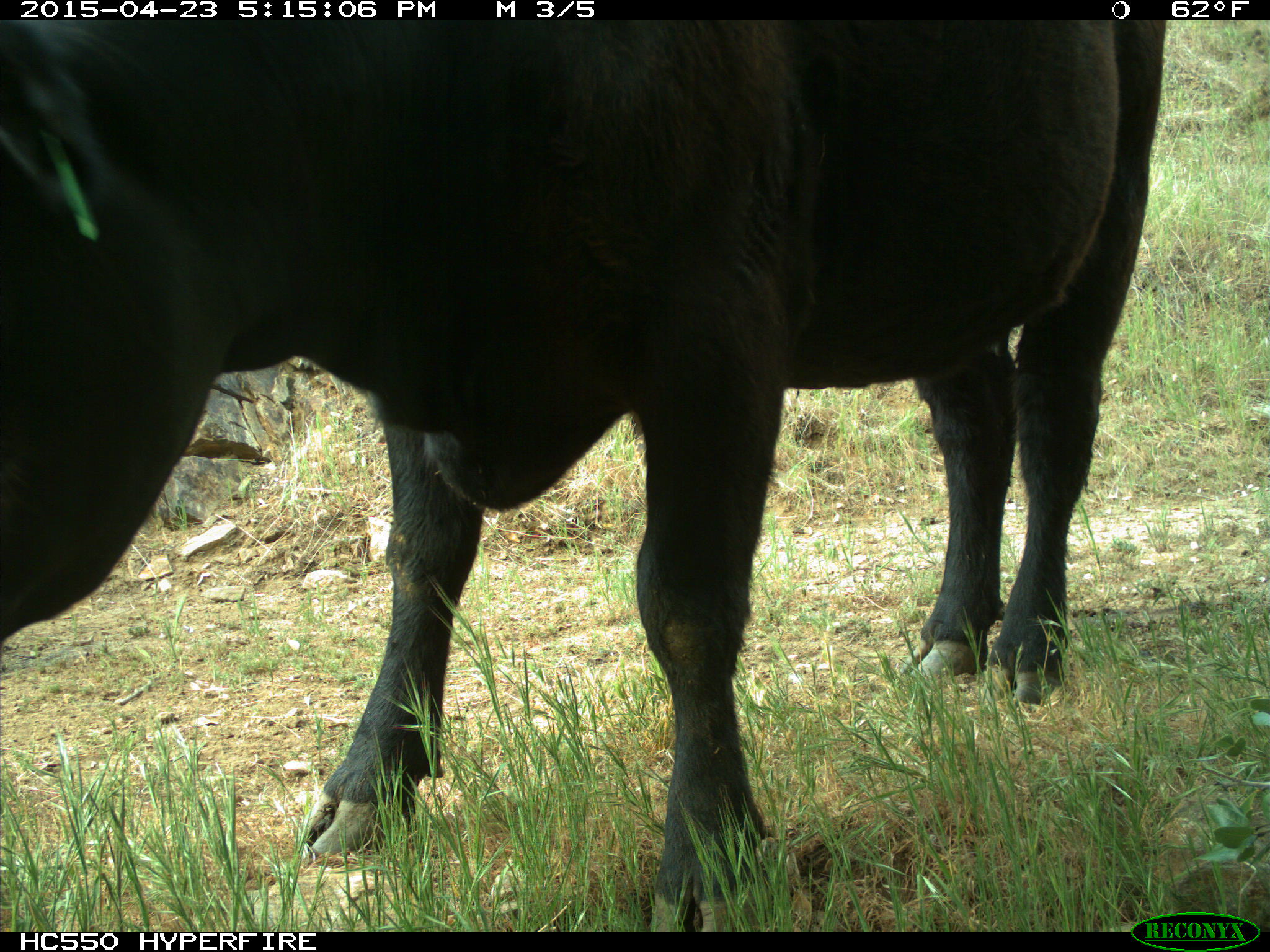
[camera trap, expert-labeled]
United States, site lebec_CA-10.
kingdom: Animalia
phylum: Chordata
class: Mammalia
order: Artiodactyla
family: Bovidae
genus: Bos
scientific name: Bos taurus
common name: domestic cow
Bos taurus (domestic cow).